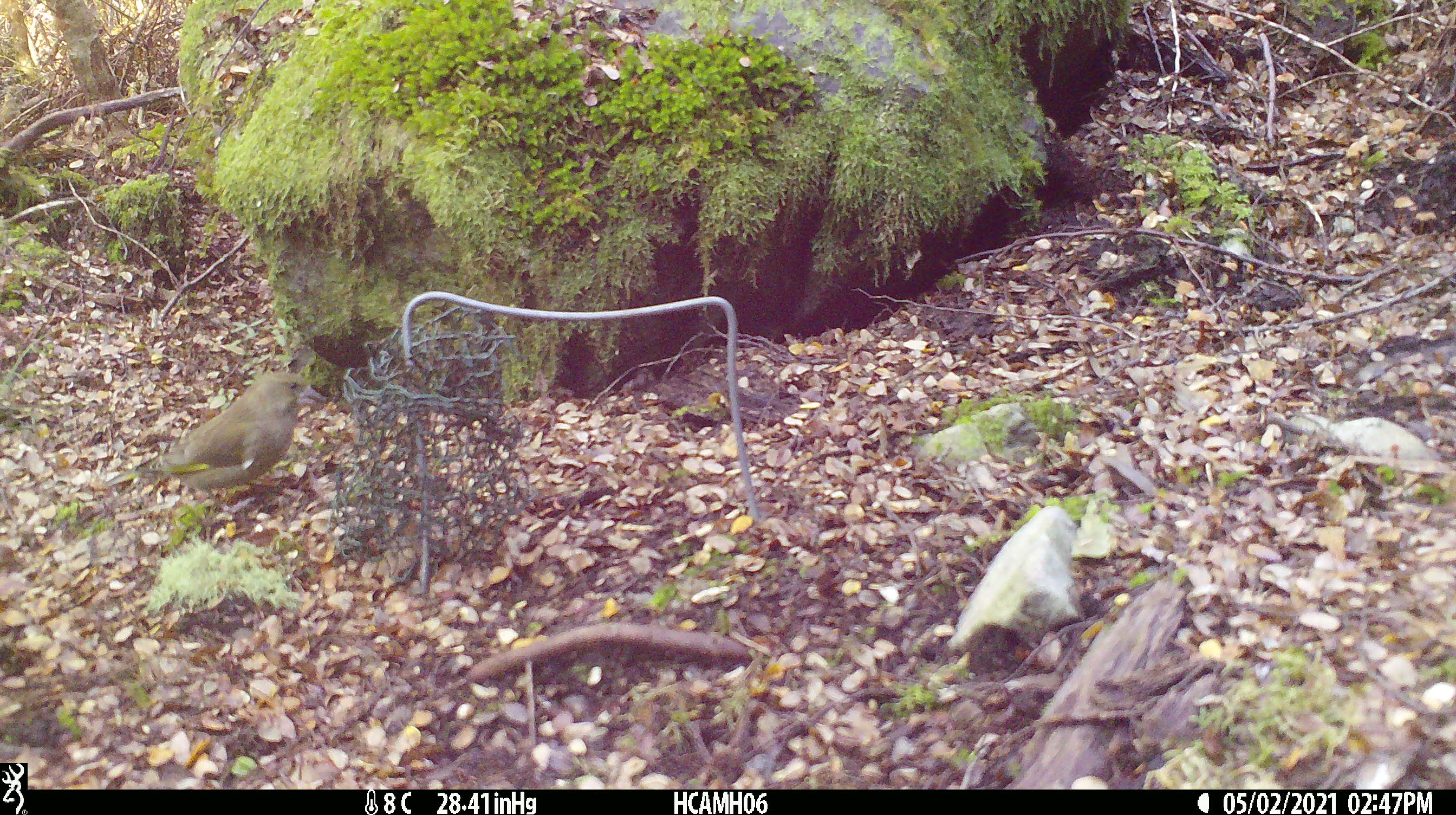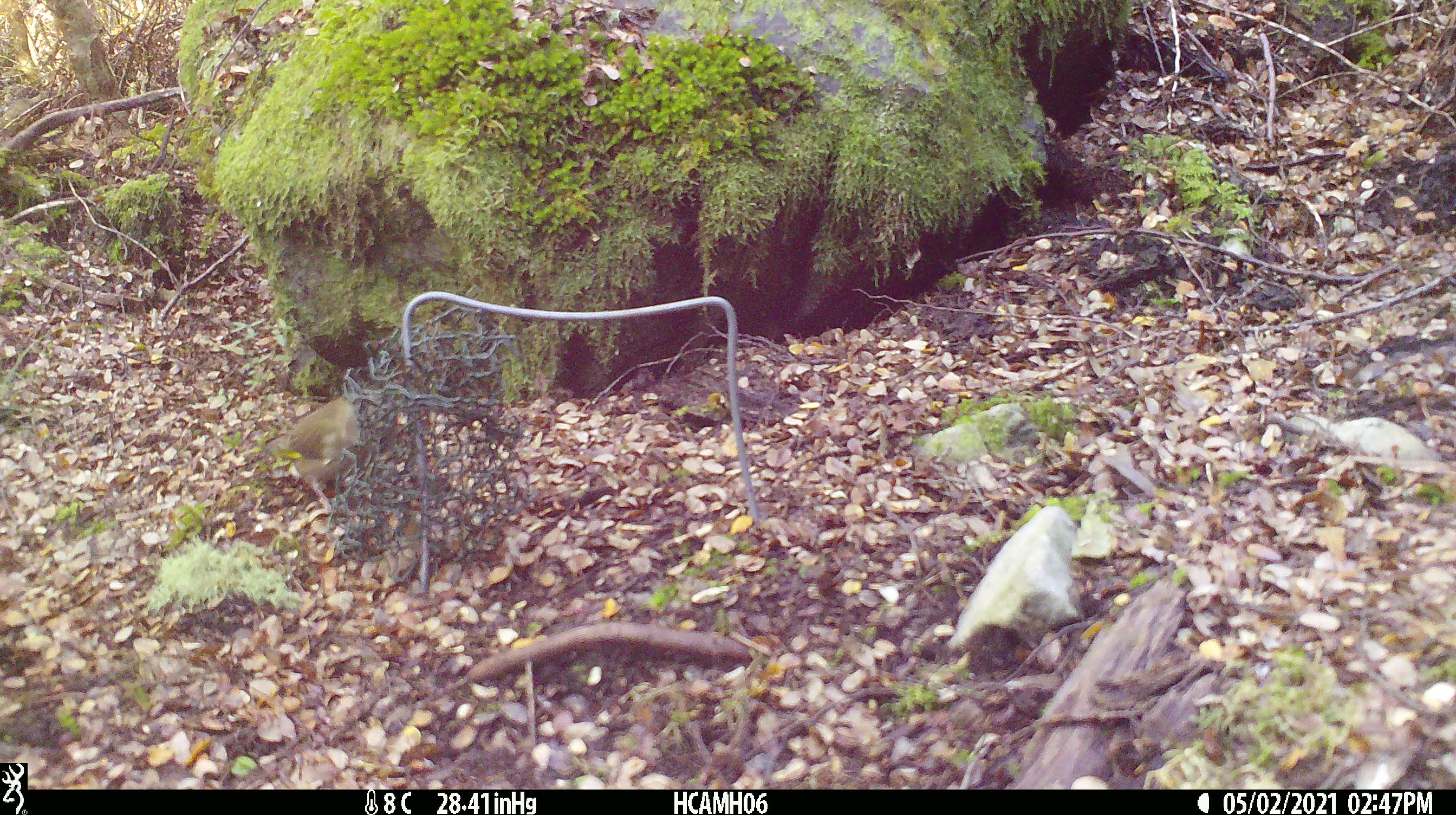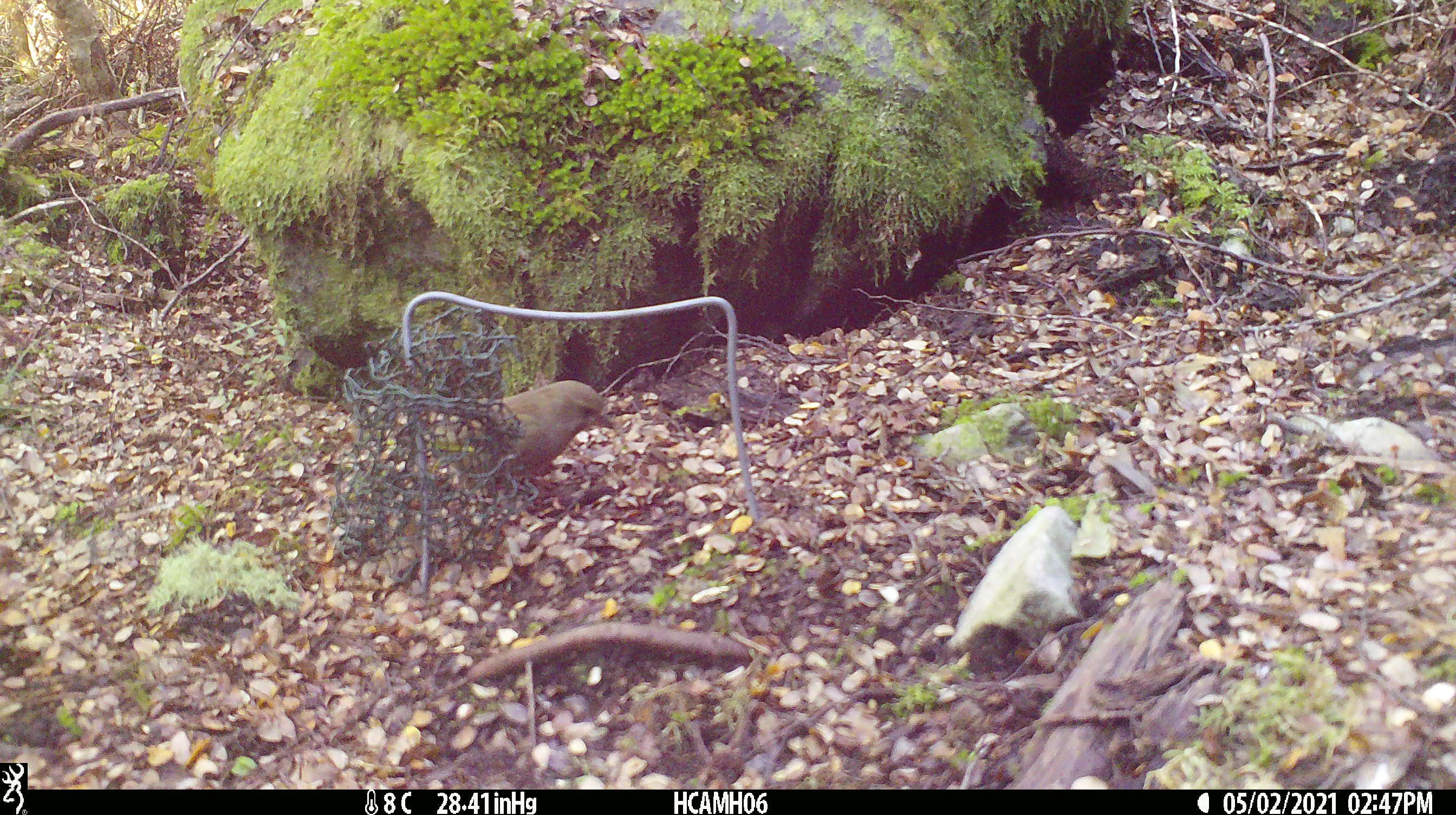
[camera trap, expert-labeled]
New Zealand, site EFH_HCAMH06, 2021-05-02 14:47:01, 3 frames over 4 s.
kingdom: Animalia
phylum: Chordata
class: Aves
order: Passeriformes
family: Fringillidae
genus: Chloris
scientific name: Chloris chloris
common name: greenfinch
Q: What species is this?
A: Greenfinch (Chloris chloris).